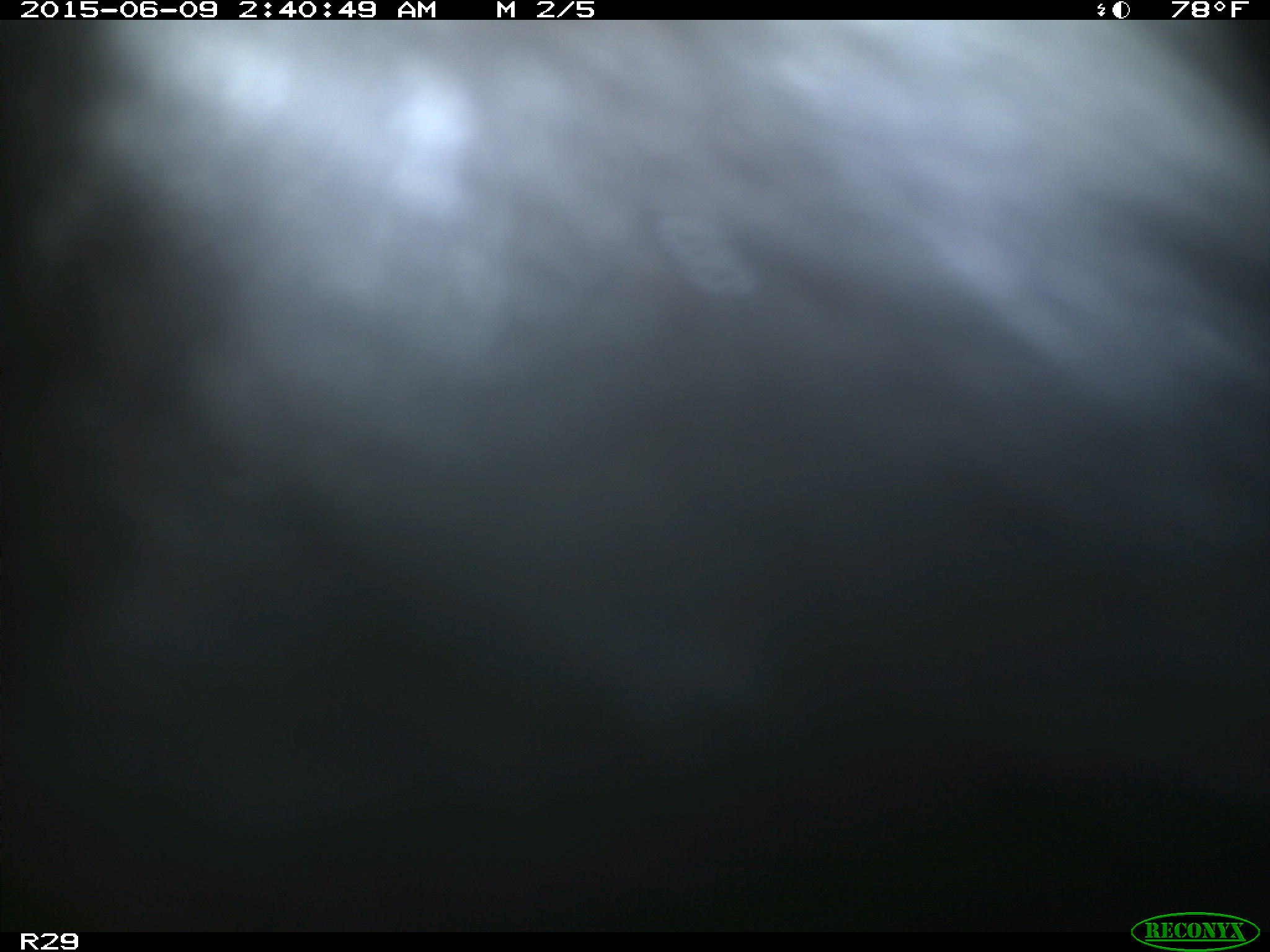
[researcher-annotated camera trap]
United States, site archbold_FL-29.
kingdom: Animalia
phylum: Chordata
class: Mammalia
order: Artiodactyla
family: Bovidae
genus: Bos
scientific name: Bos taurus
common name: domestic cow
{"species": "Bos taurus (domestic cow)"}